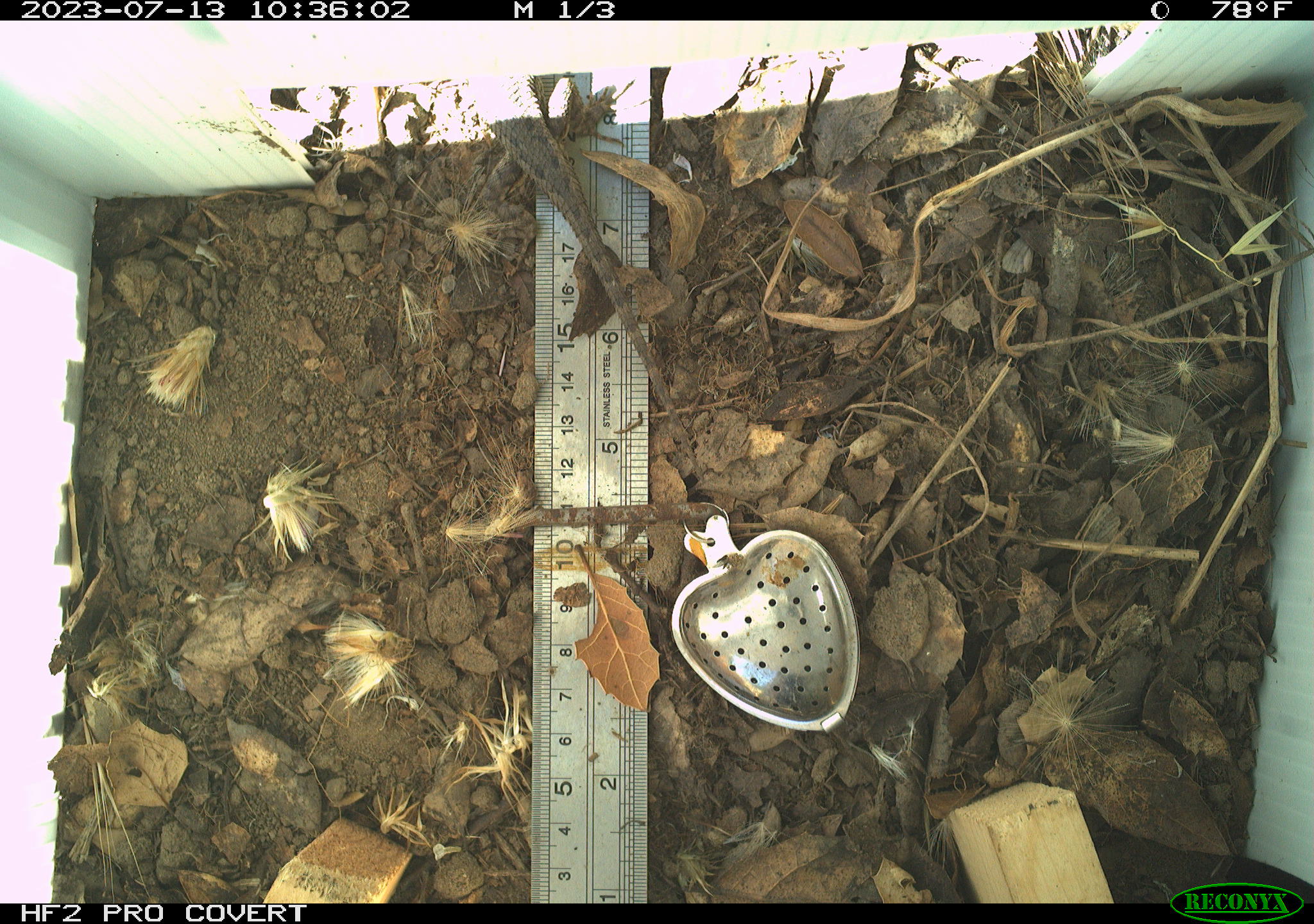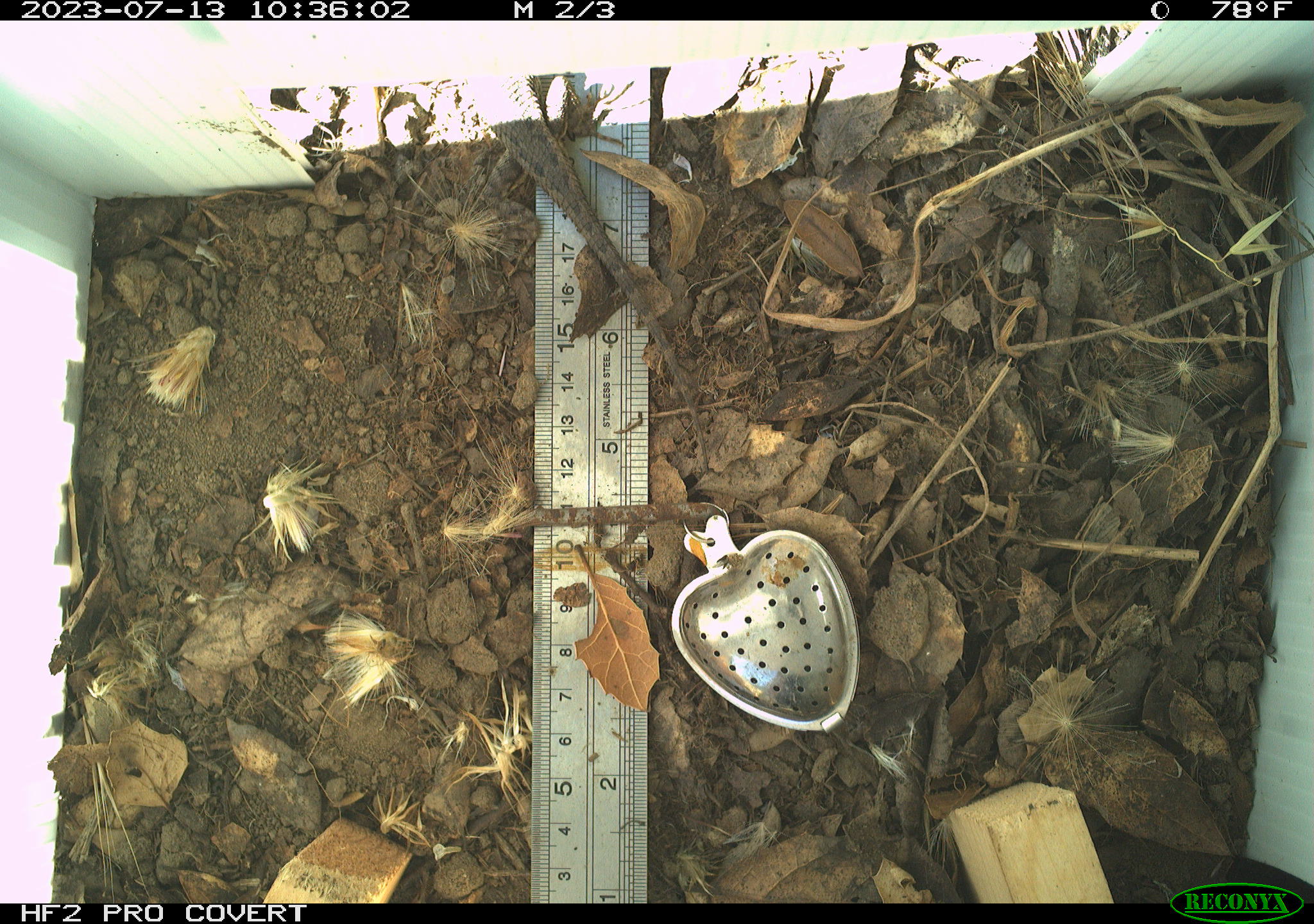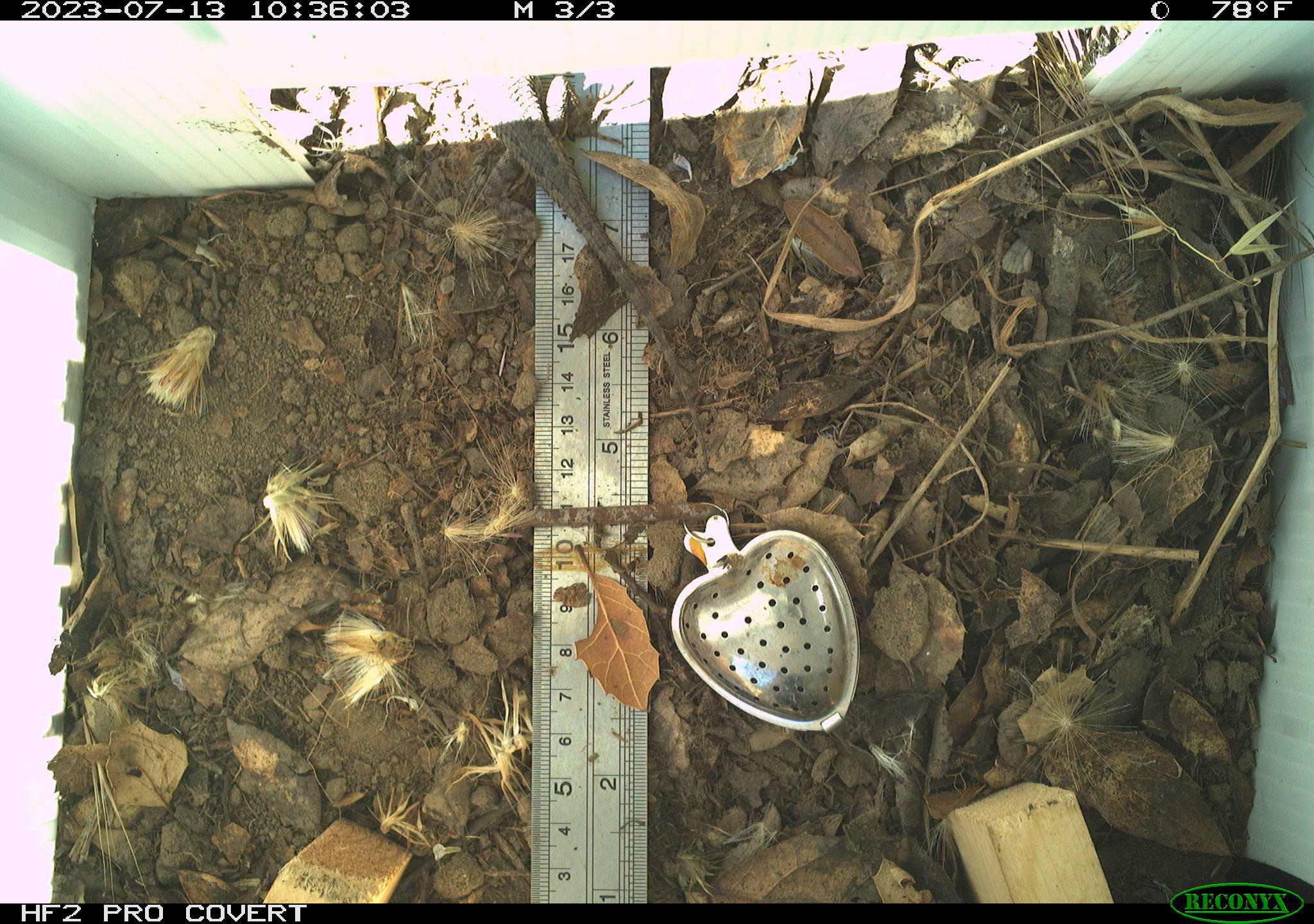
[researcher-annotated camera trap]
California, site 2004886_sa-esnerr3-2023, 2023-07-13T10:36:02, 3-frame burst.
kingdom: Animalia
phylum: Chordata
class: Reptilia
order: Squamata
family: Phrynosomatidae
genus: Sceloporus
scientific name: Sceloporus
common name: spiny lizards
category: sceloporus species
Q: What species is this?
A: Sceloporus species (spiny lizards) (Sceloporus).